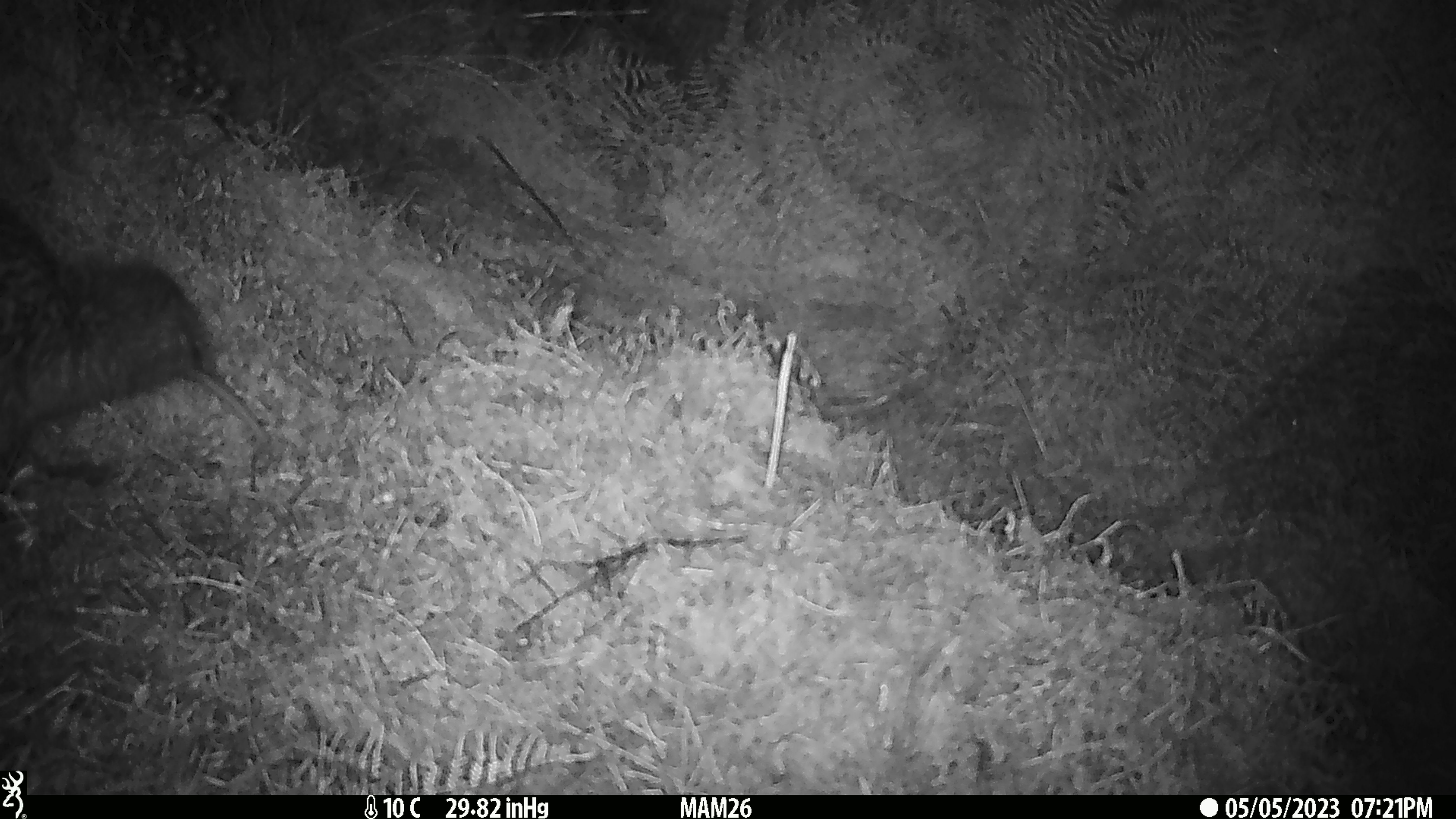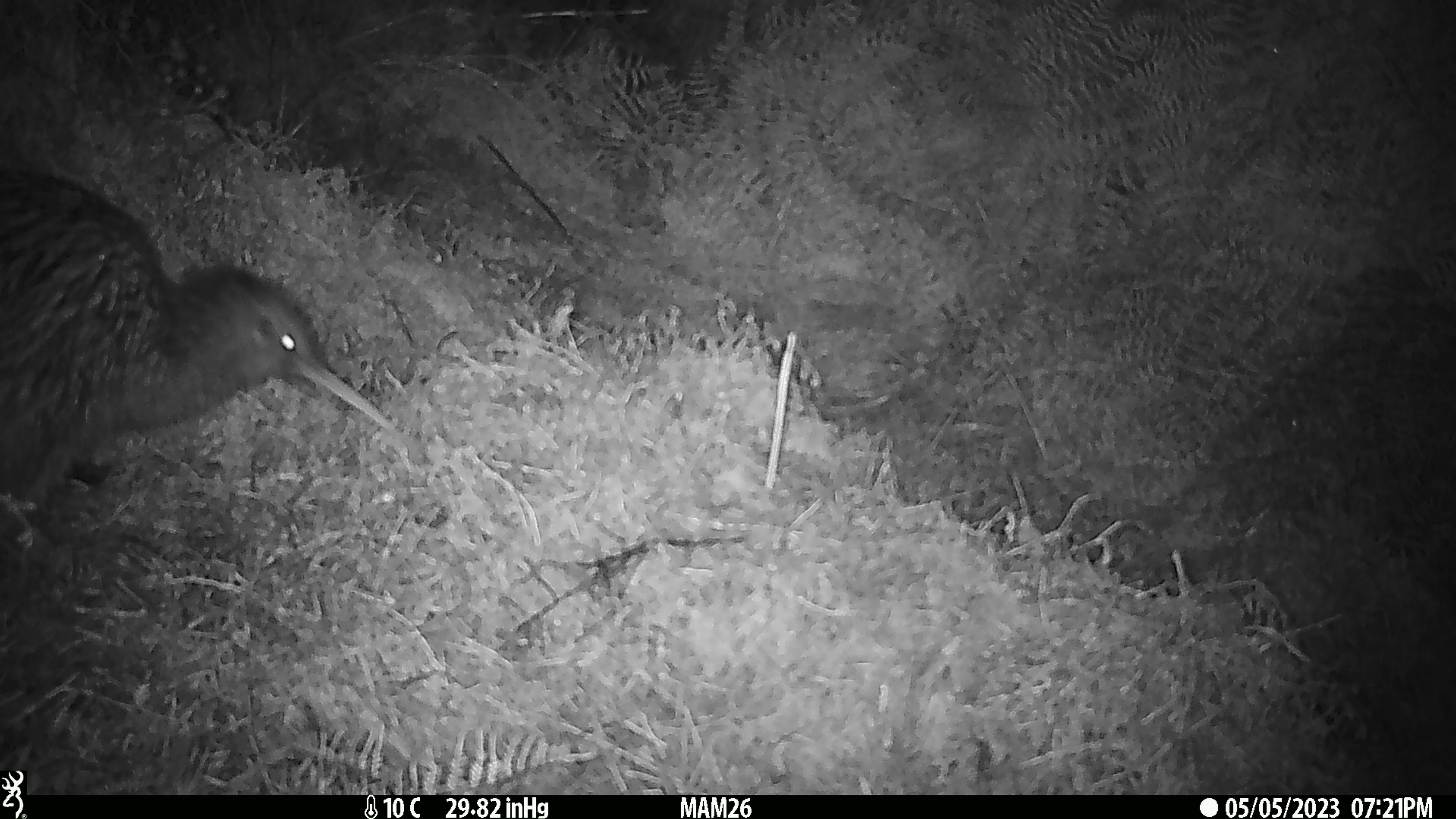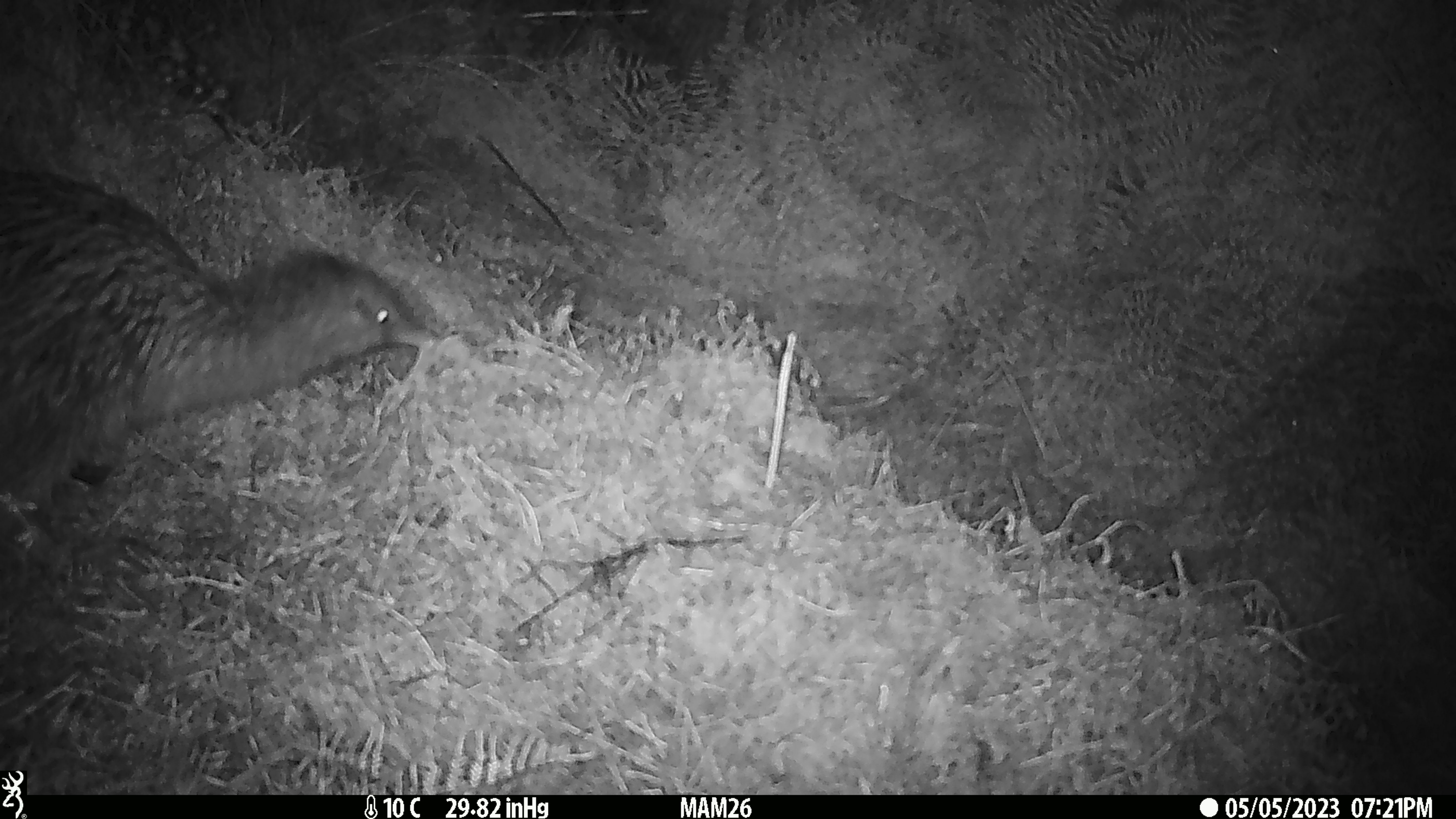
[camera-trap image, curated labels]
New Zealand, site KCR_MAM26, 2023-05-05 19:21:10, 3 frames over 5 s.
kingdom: Animalia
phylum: Chordata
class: Aves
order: Apterygiformes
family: Apterygidae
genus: Apteryx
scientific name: Apteryx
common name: kiwi